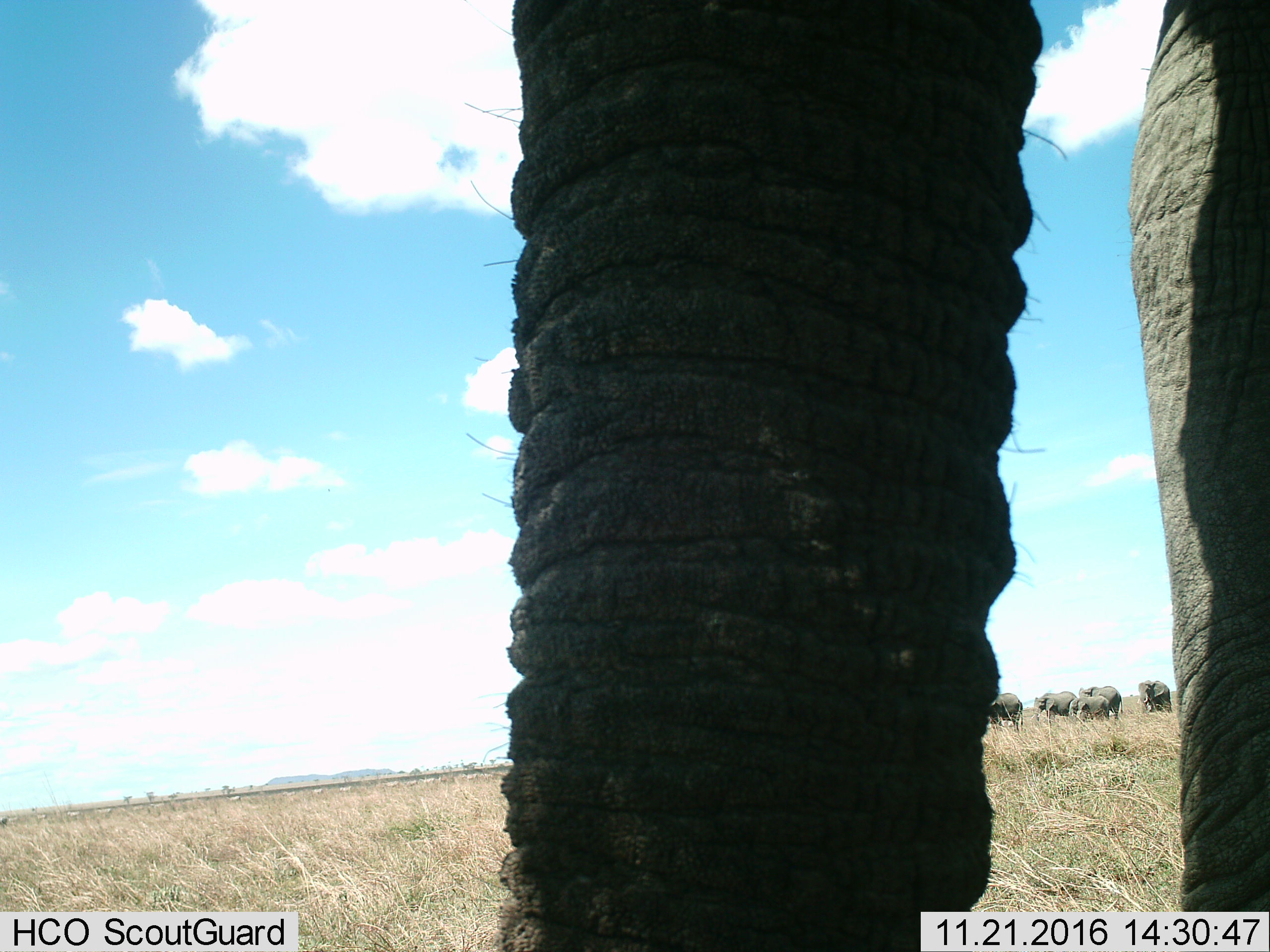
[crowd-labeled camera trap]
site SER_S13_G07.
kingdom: Animalia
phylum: Chordata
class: Mammalia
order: Proboscidea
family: Elephantidae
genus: Loxodonta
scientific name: Loxodonta africana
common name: african bush elephant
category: elephant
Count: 6.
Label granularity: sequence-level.